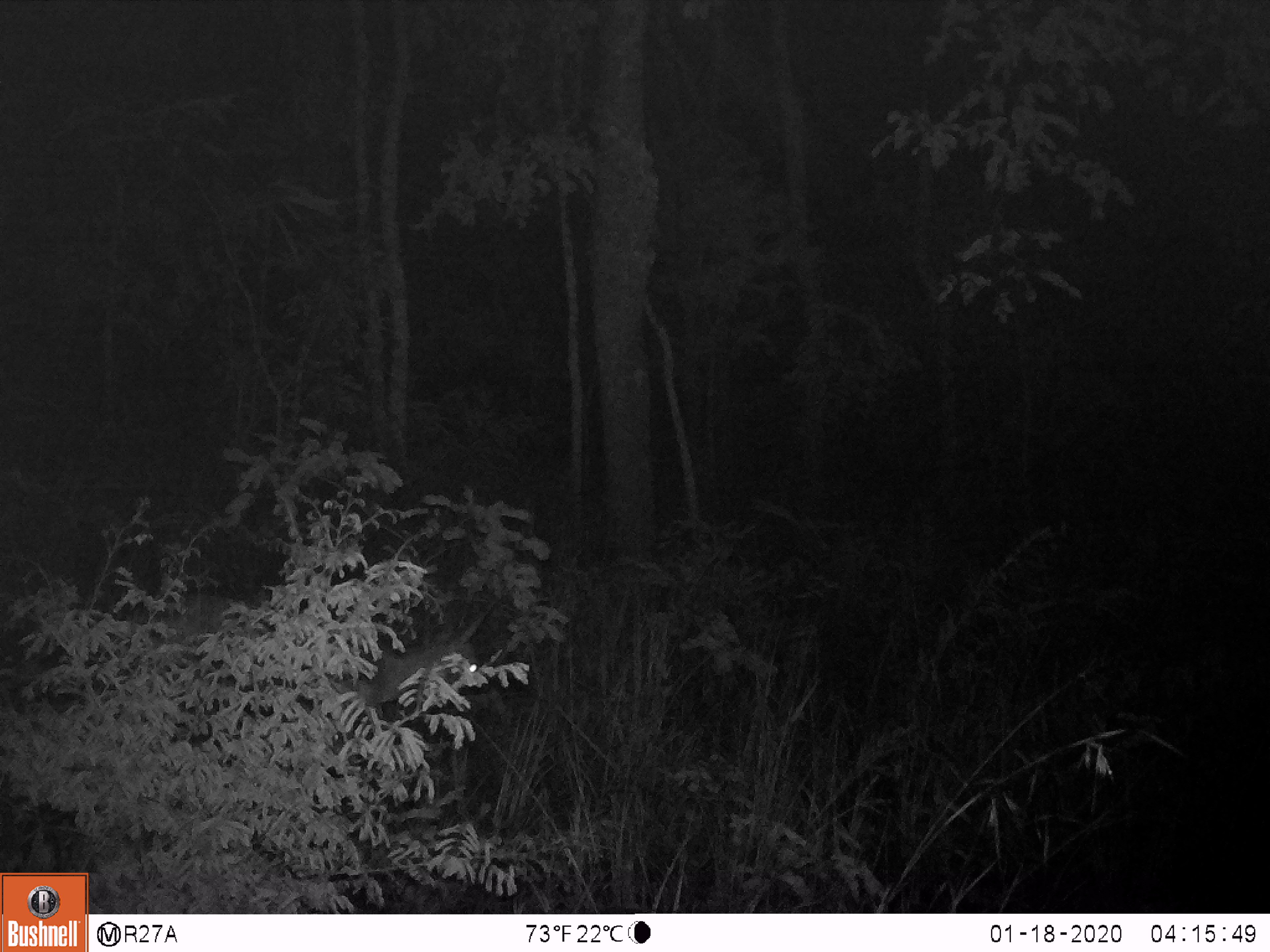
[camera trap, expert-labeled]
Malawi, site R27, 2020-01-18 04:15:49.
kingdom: Animalia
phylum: Chordata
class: Mammalia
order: Artiodactyla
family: Bovidae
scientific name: Antilopinae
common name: small antelope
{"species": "small antelope (Antilopinae)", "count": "1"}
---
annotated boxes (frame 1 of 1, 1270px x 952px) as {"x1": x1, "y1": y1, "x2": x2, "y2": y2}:
small antelope: {"x1": 101, "y1": 563, "x2": 497, "y2": 800}